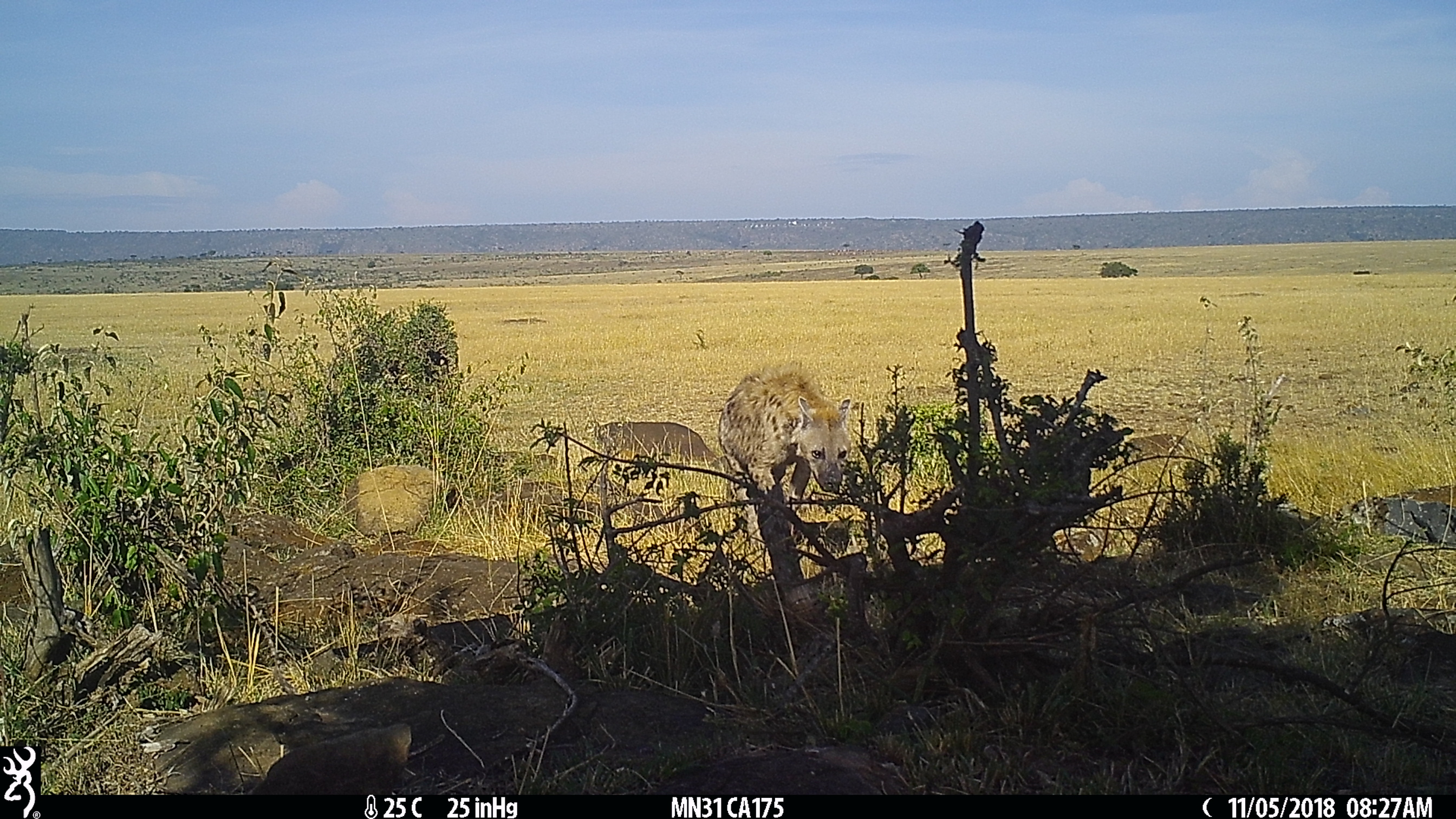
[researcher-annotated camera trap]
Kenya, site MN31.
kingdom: Animalia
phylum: Chordata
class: Mammalia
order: Carnivora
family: Hyaenidae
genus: Crocuta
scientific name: Crocuta crocuta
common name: spotted hyena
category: hyena spotted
Hyena spotted (spotted hyena) (Crocuta crocuta).